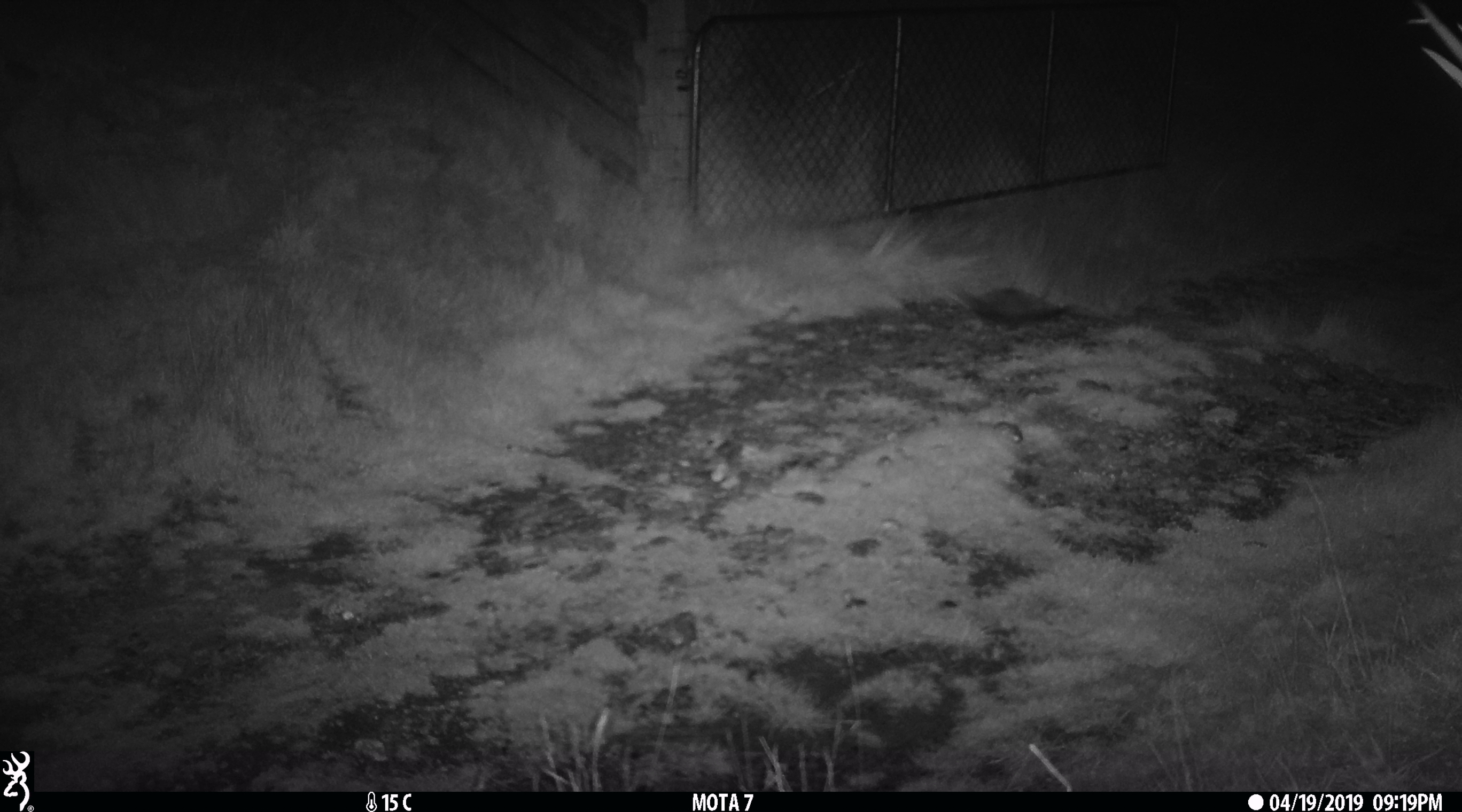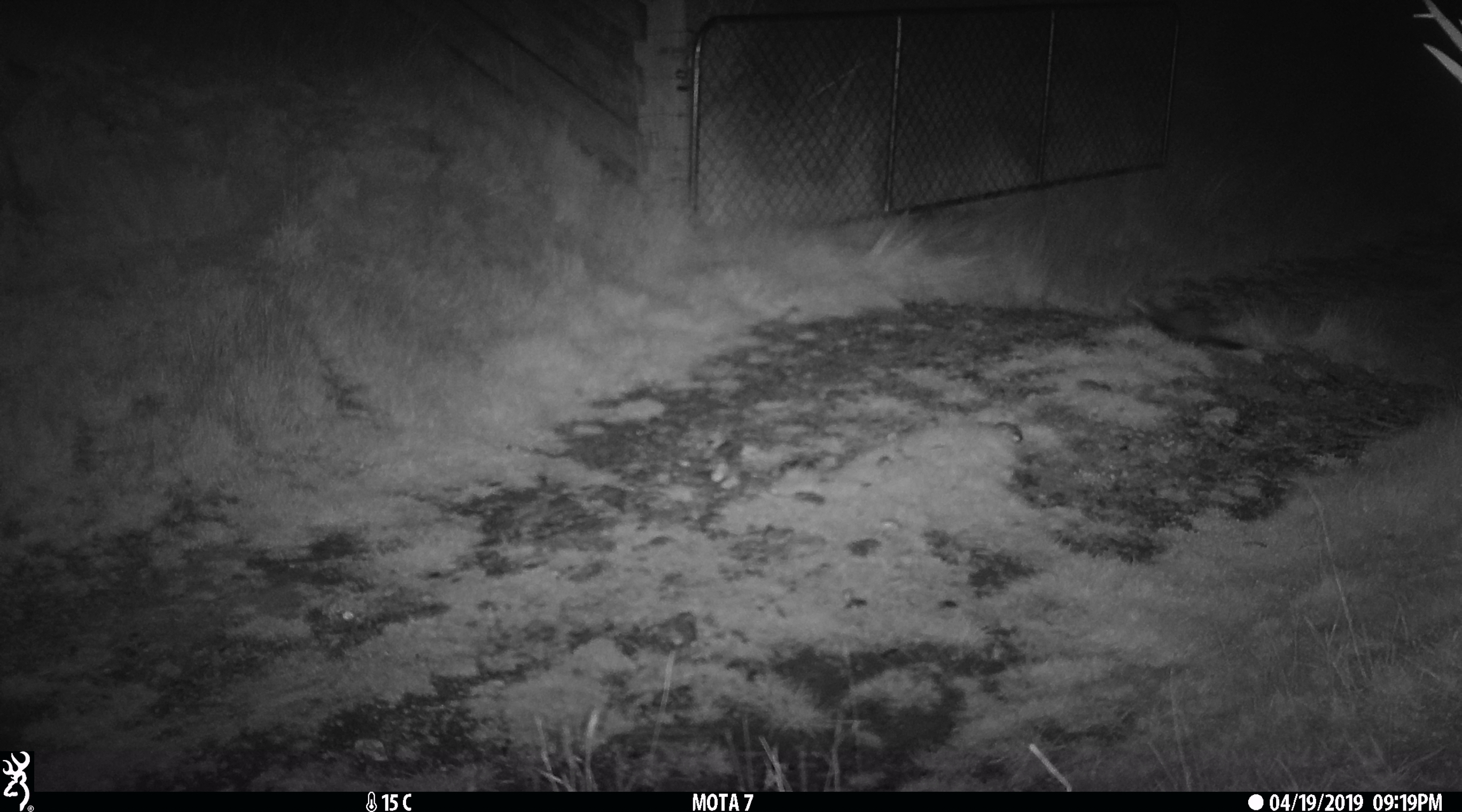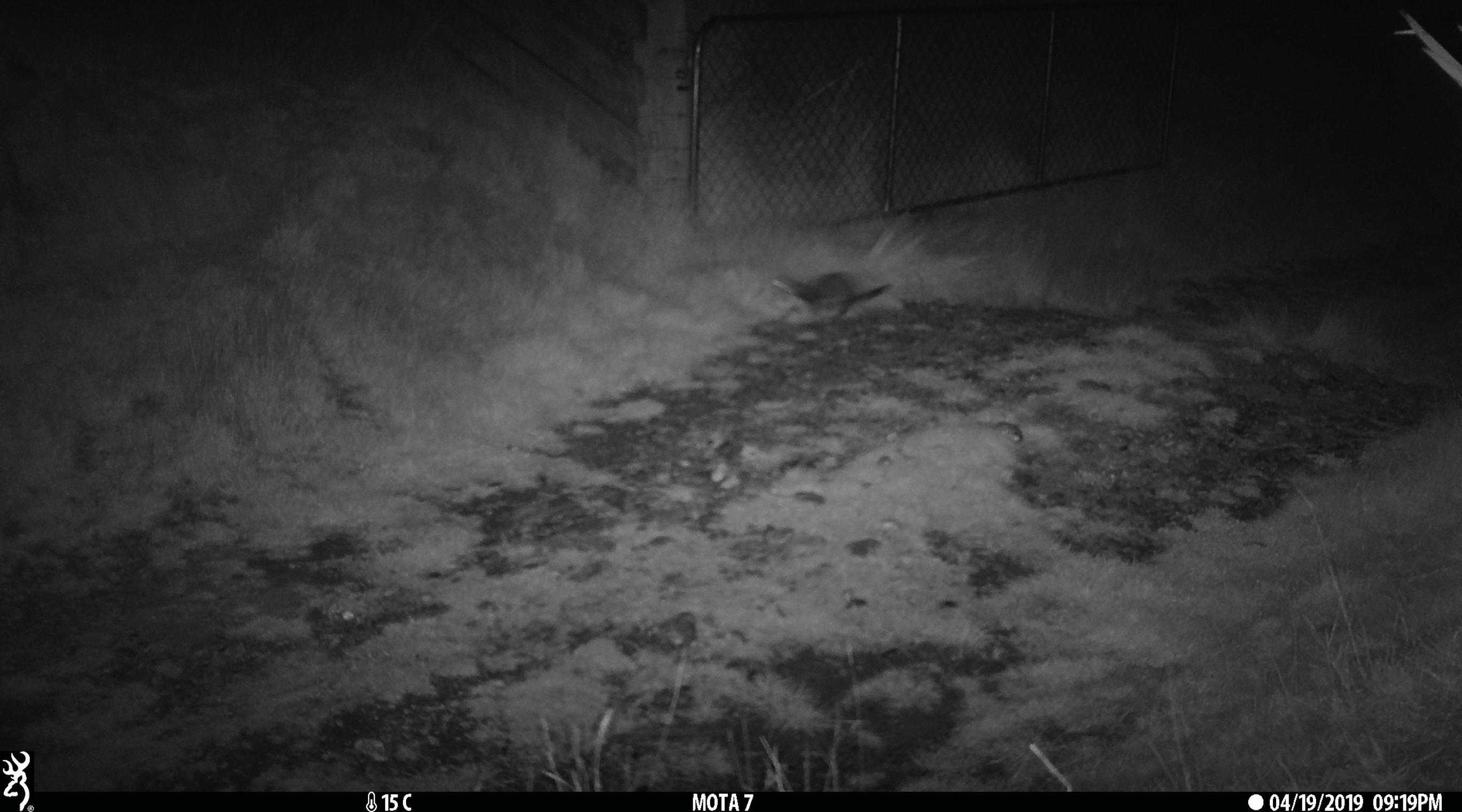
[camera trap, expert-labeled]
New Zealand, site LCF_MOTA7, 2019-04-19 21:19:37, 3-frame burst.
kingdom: Animalia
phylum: Chordata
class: Mammalia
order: Carnivora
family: Mustelidae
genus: Mustela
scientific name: Mustela furo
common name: ferret